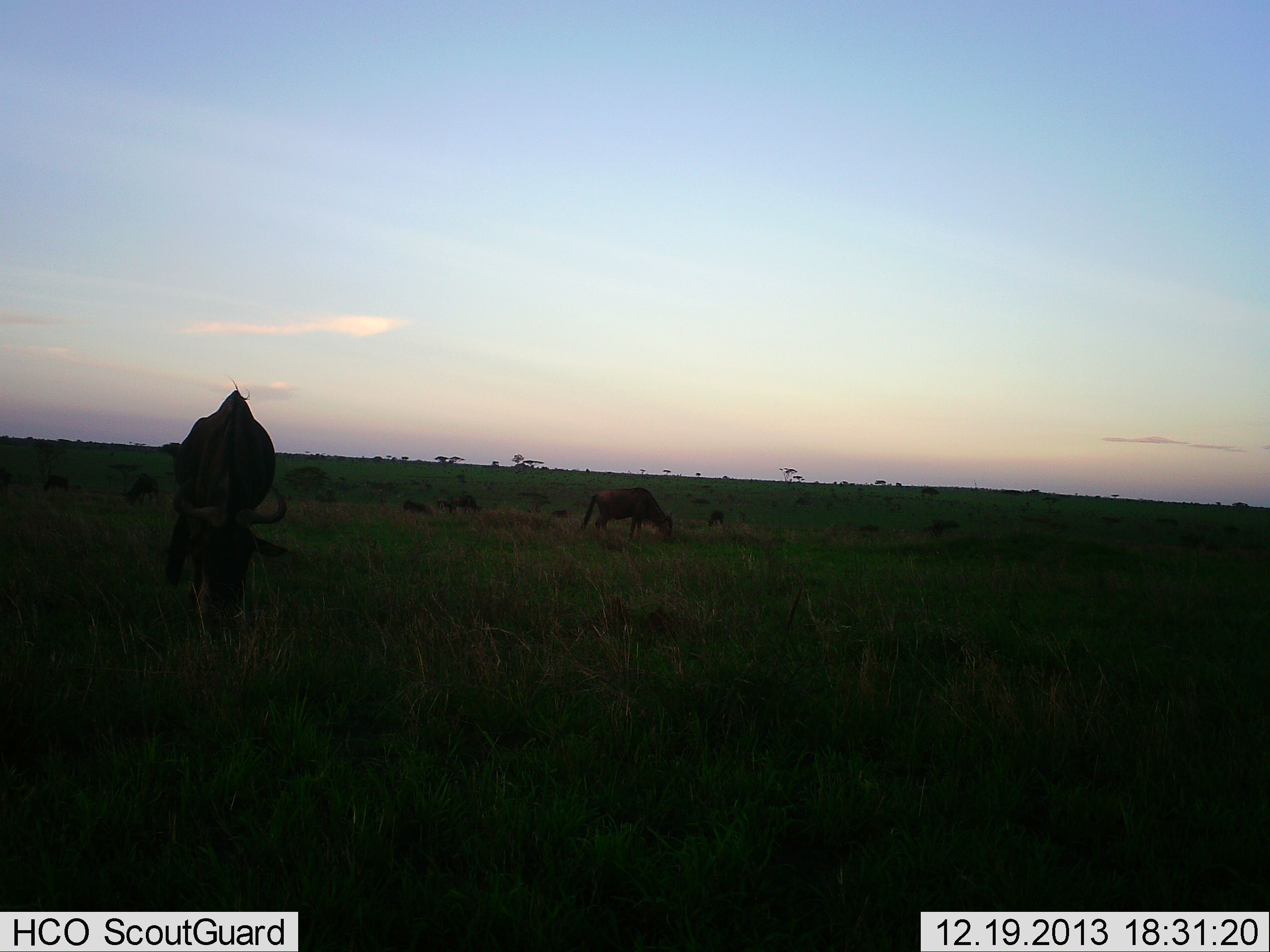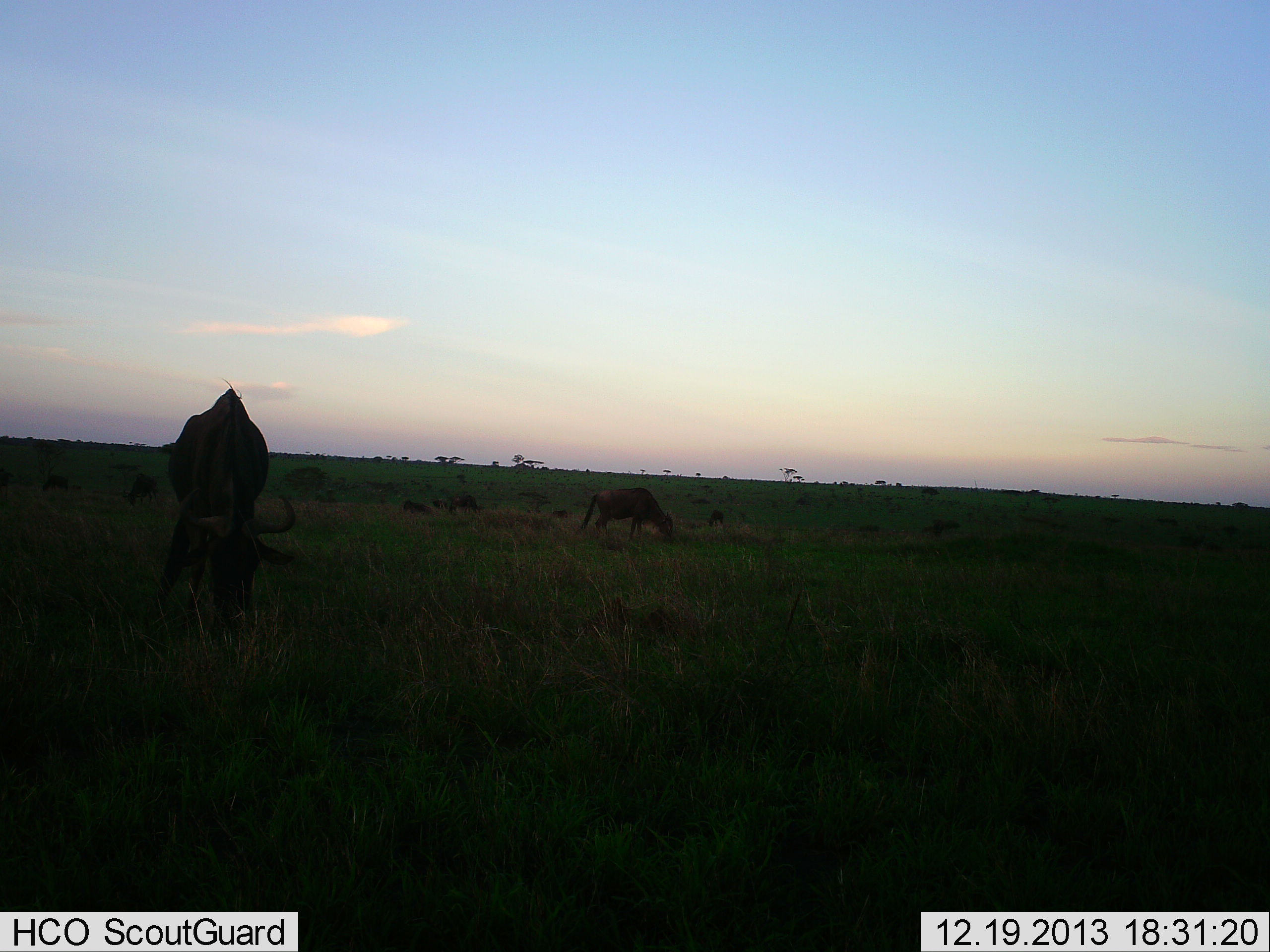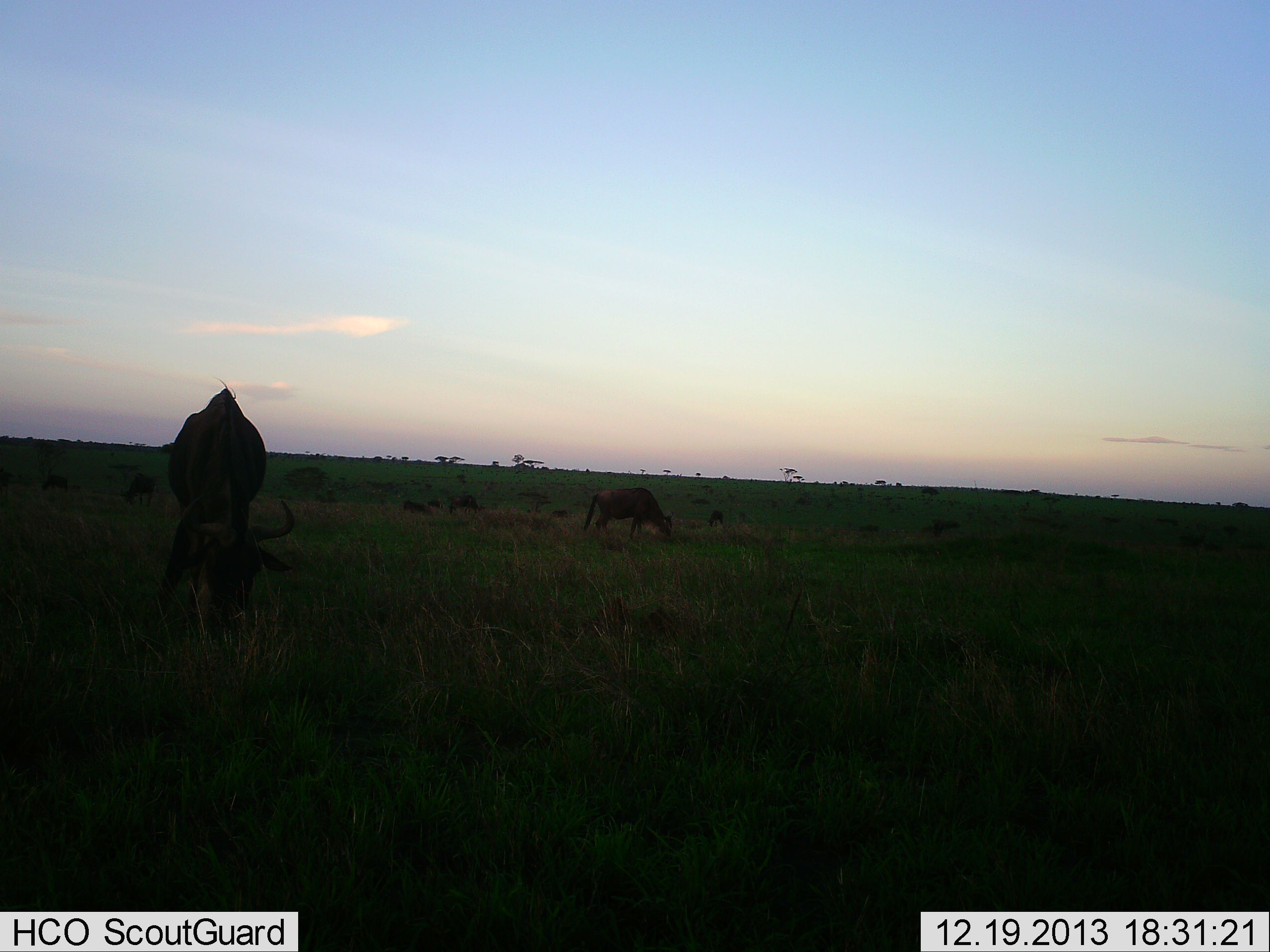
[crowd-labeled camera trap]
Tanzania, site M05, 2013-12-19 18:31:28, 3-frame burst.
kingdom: Animalia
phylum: Chordata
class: Mammalia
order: Artiodactyla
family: Bovidae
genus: Connochaetes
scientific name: Connochaetes taurinus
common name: blue wildebeest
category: wildebeest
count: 5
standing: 30%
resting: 0%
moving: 0%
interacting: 0%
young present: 0%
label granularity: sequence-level